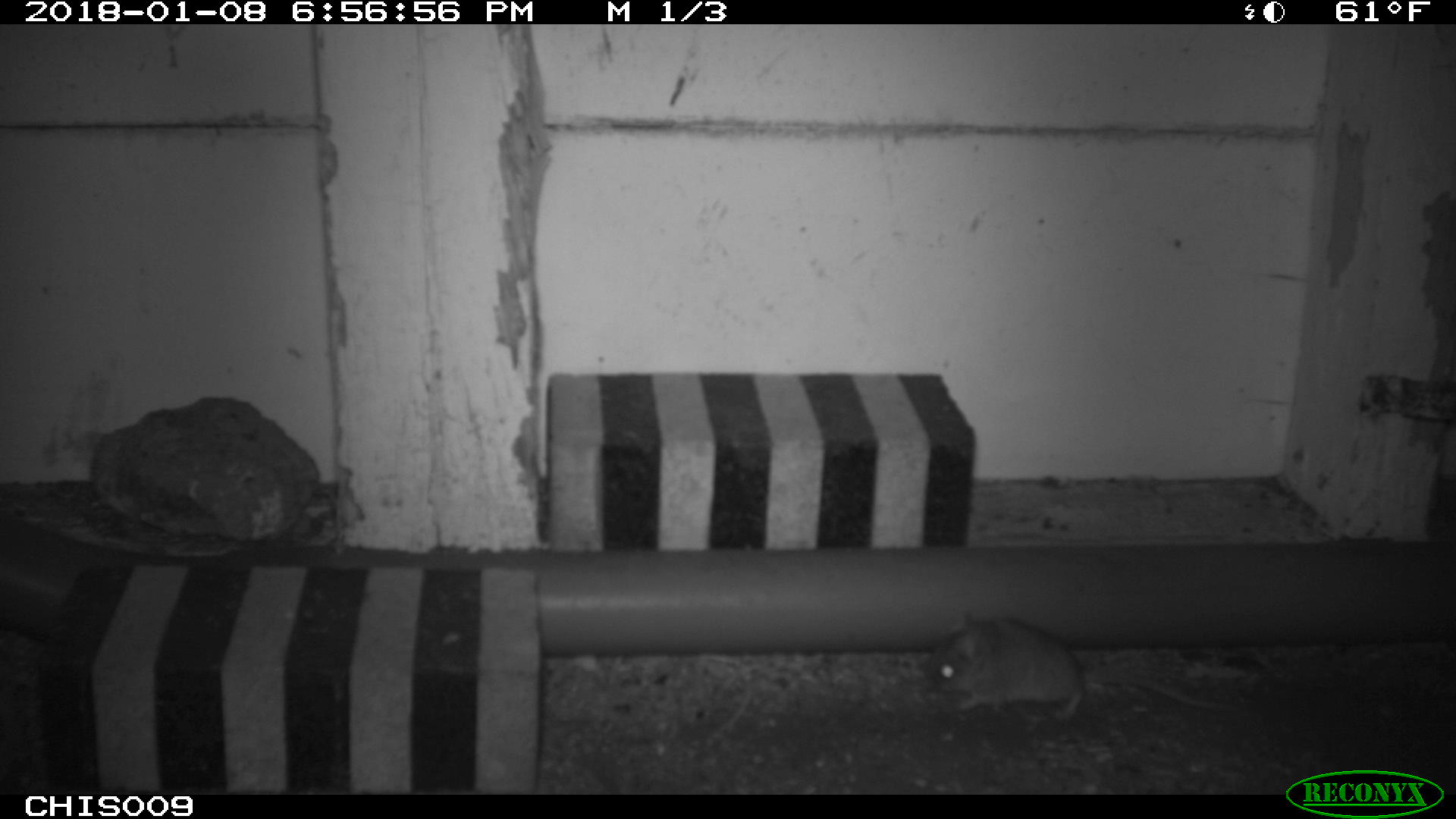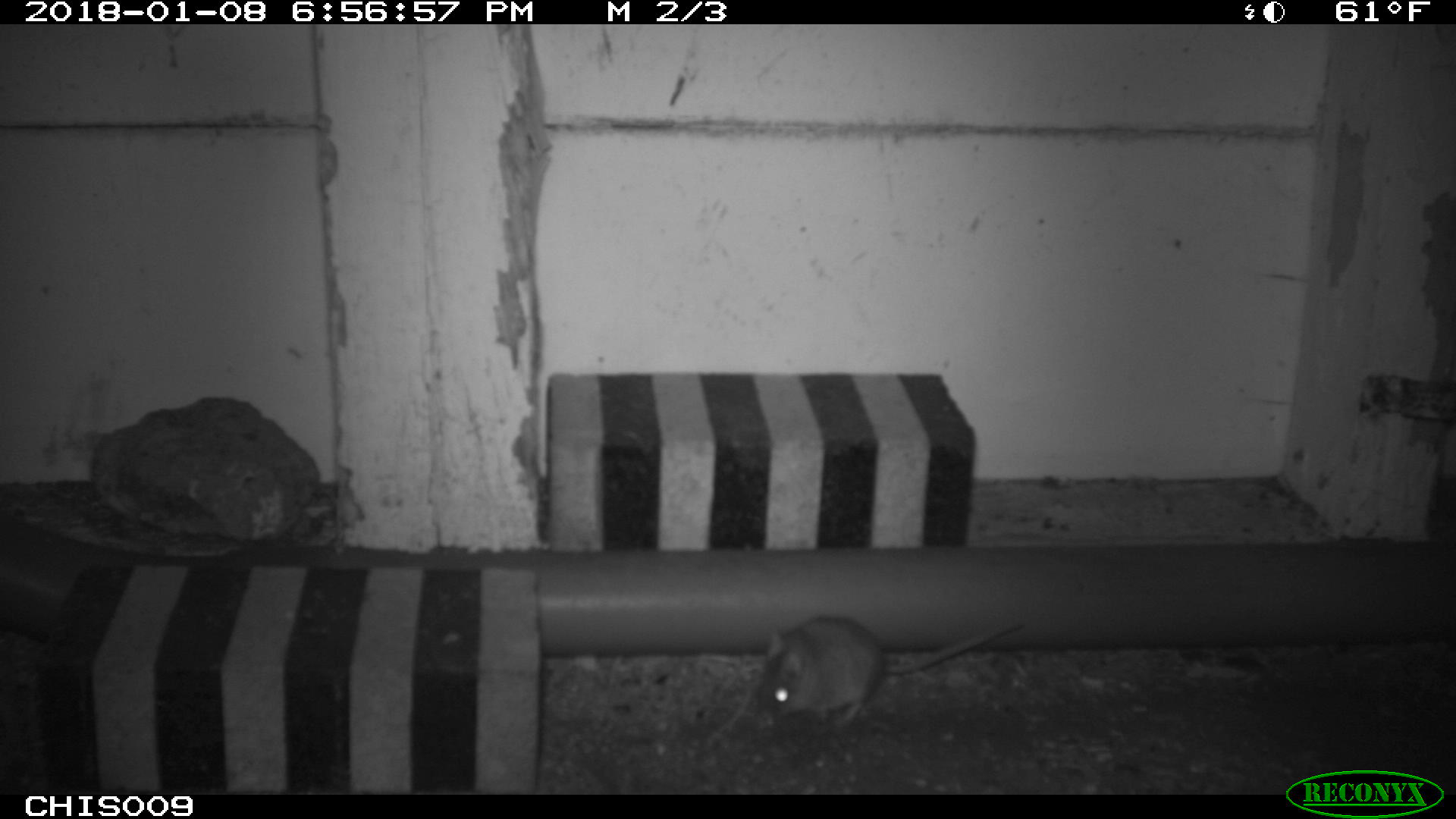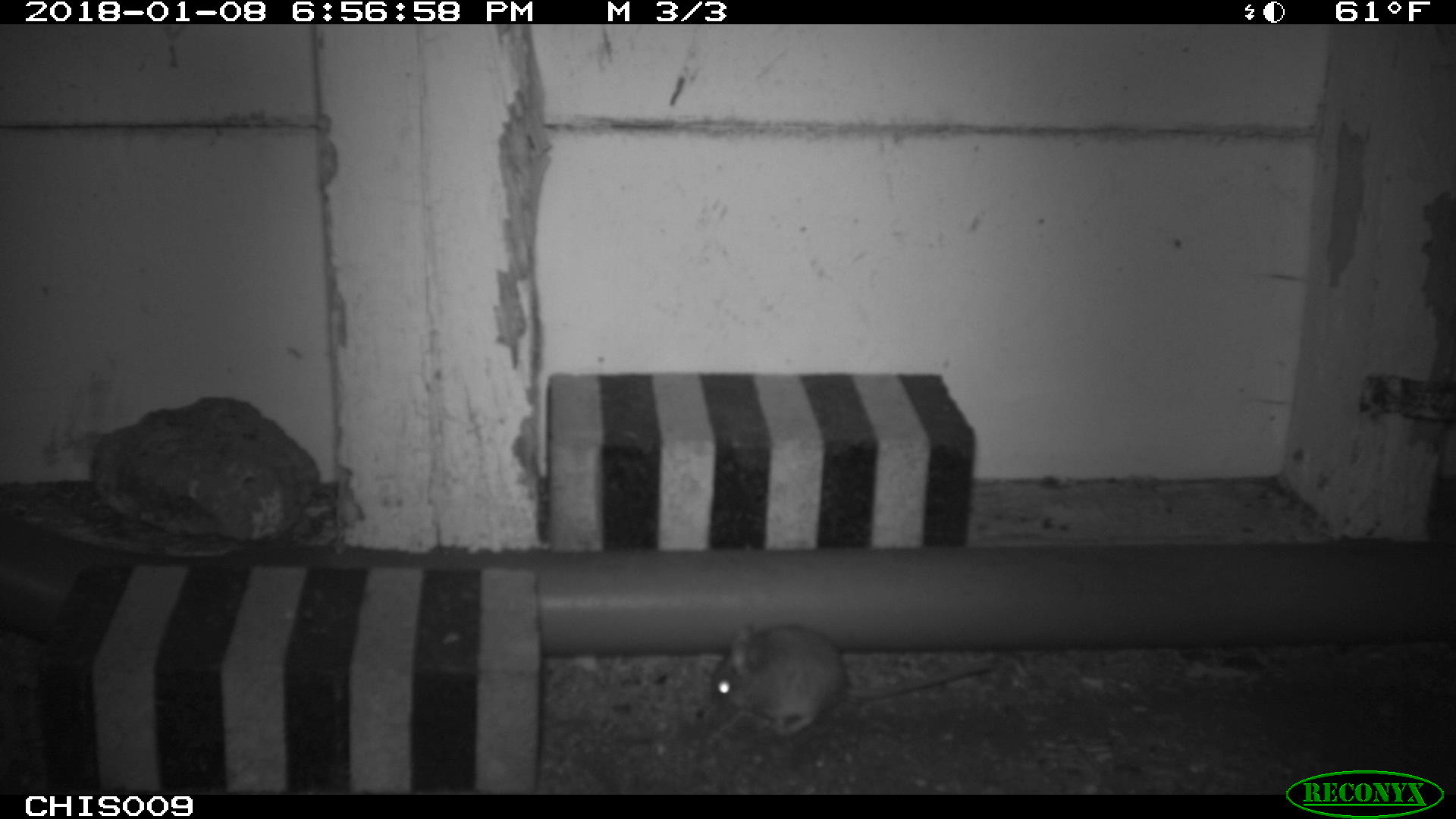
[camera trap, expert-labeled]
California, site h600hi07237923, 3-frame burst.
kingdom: Animalia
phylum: Chordata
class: Mammalia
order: Rodentia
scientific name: Rodentia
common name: rodent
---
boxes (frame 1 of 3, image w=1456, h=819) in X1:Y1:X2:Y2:
rodent: 924:608:1233:722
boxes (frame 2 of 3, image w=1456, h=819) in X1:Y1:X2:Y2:
rodent: 756:615:1023:727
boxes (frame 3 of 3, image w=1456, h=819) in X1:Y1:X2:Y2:
rodent: 711:623:993:737